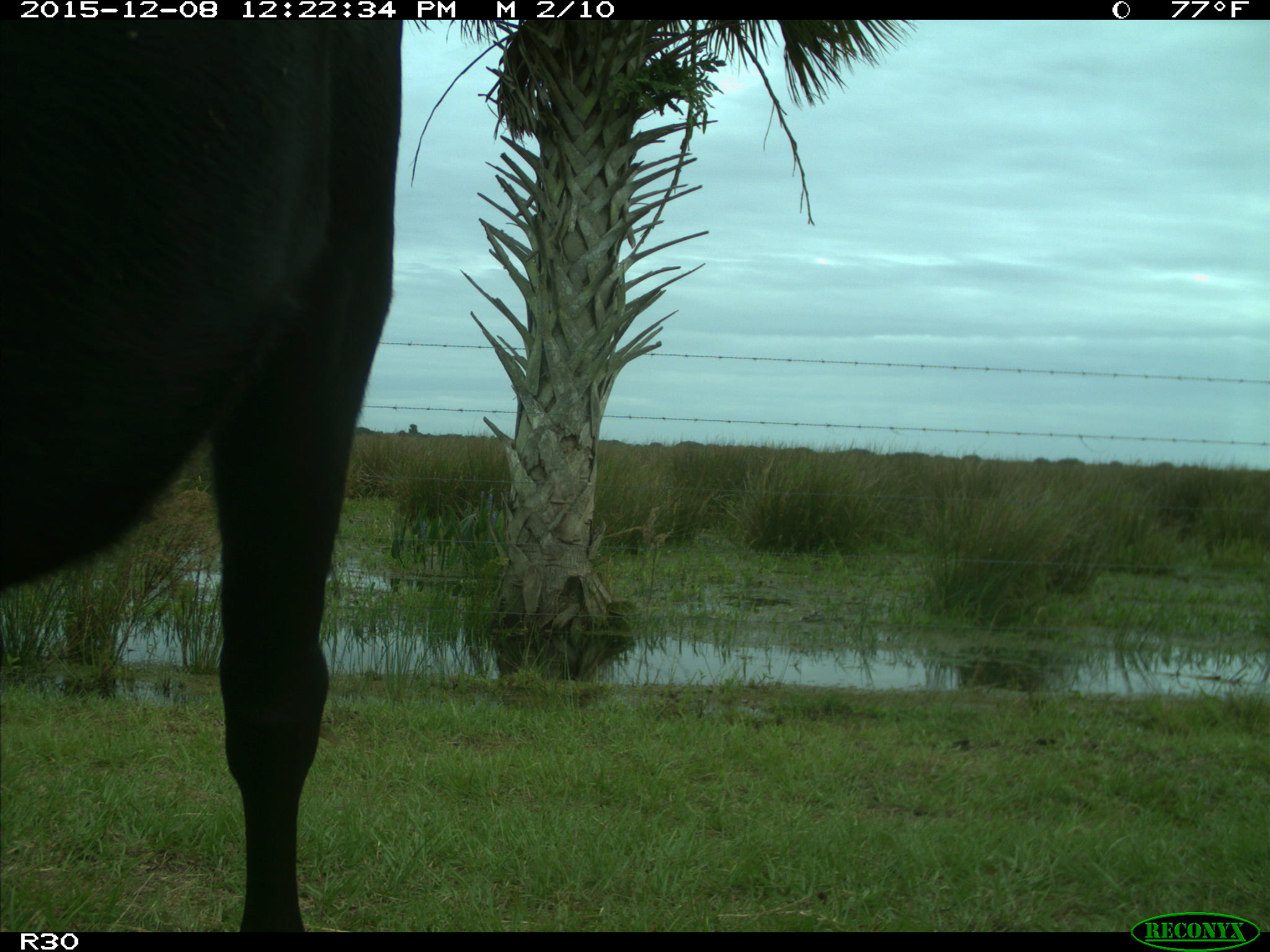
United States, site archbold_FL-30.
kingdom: Animalia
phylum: Chordata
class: Mammalia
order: Artiodactyla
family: Bovidae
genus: Bos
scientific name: Bos taurus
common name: domestic cow